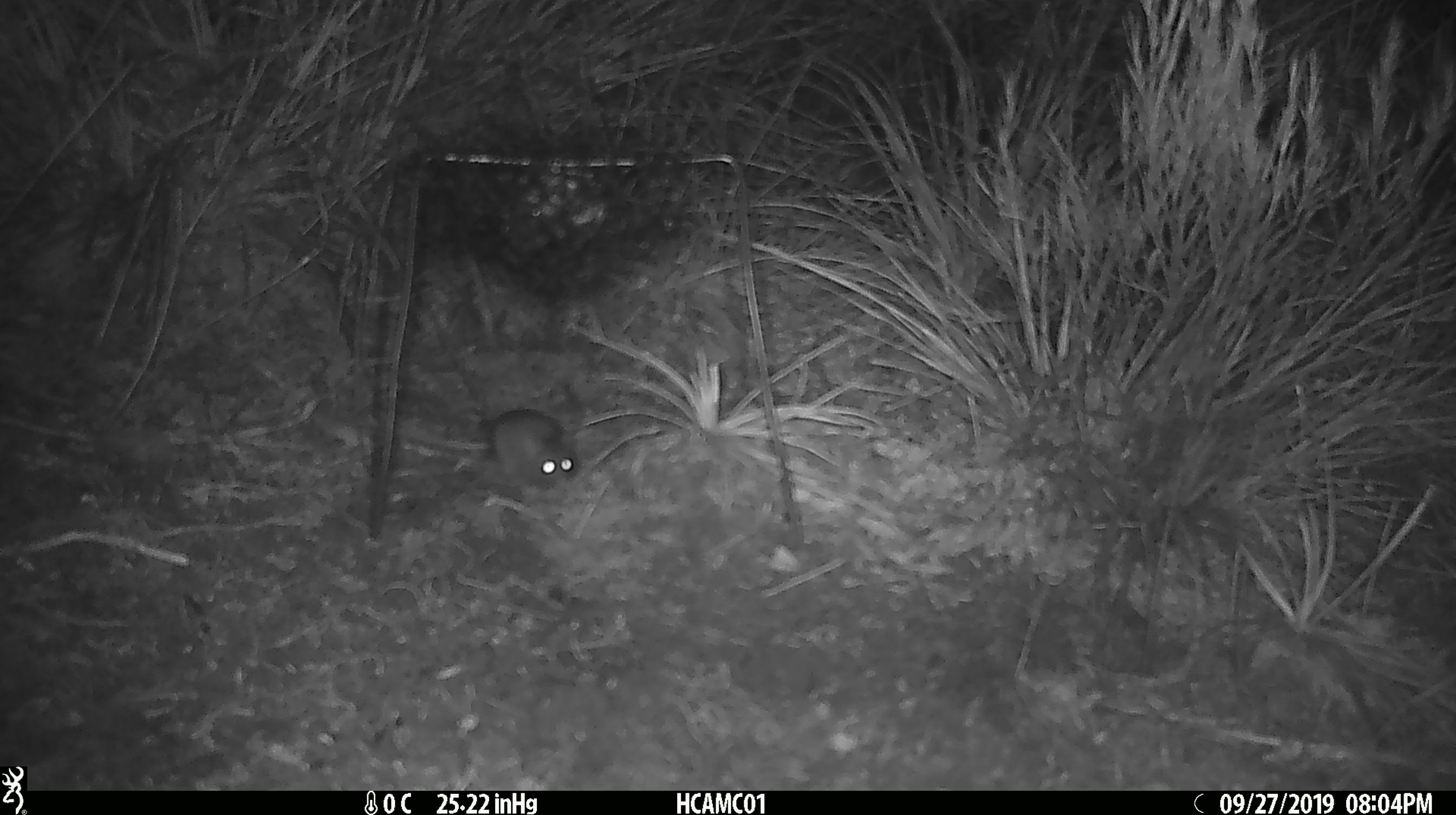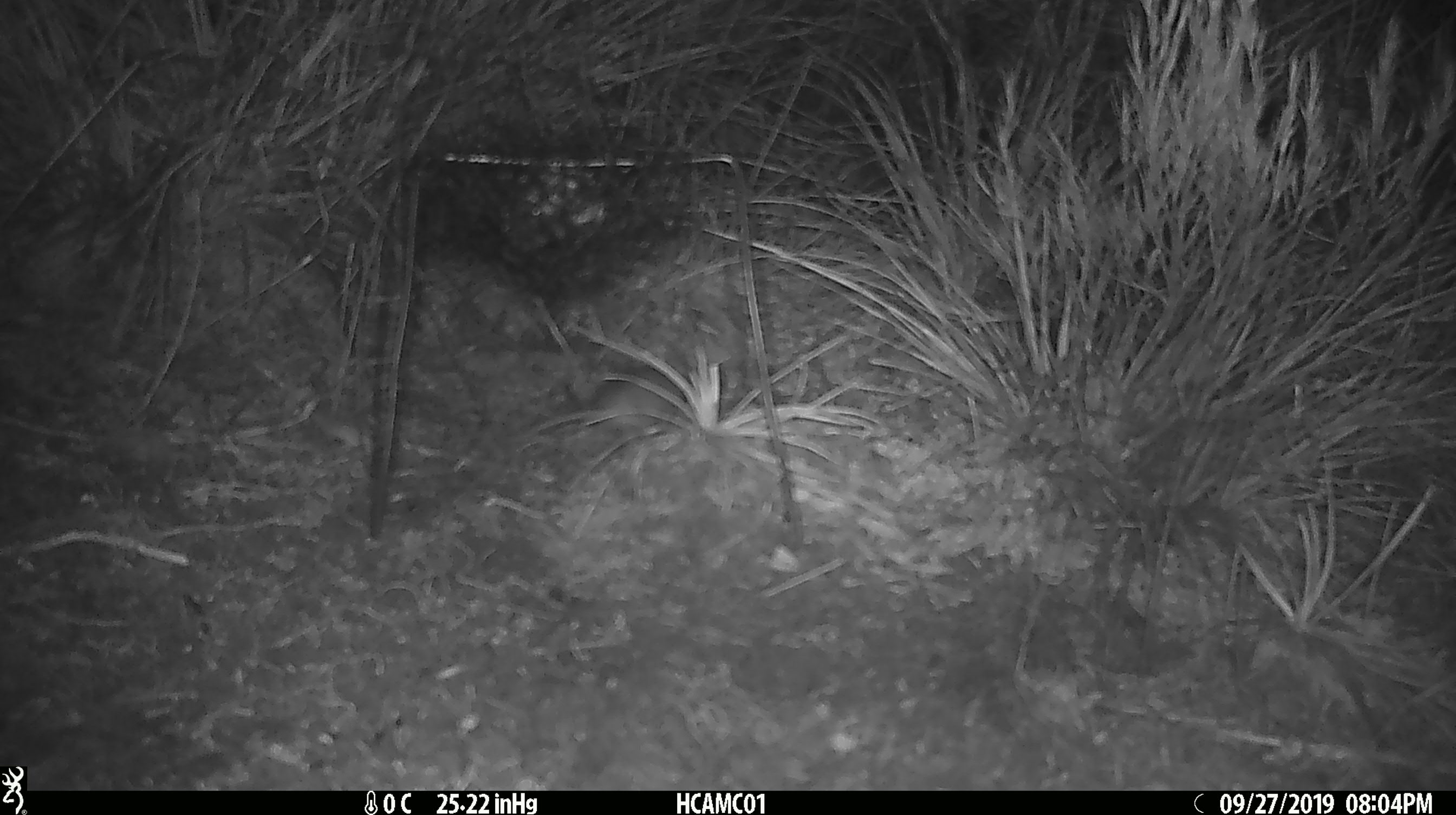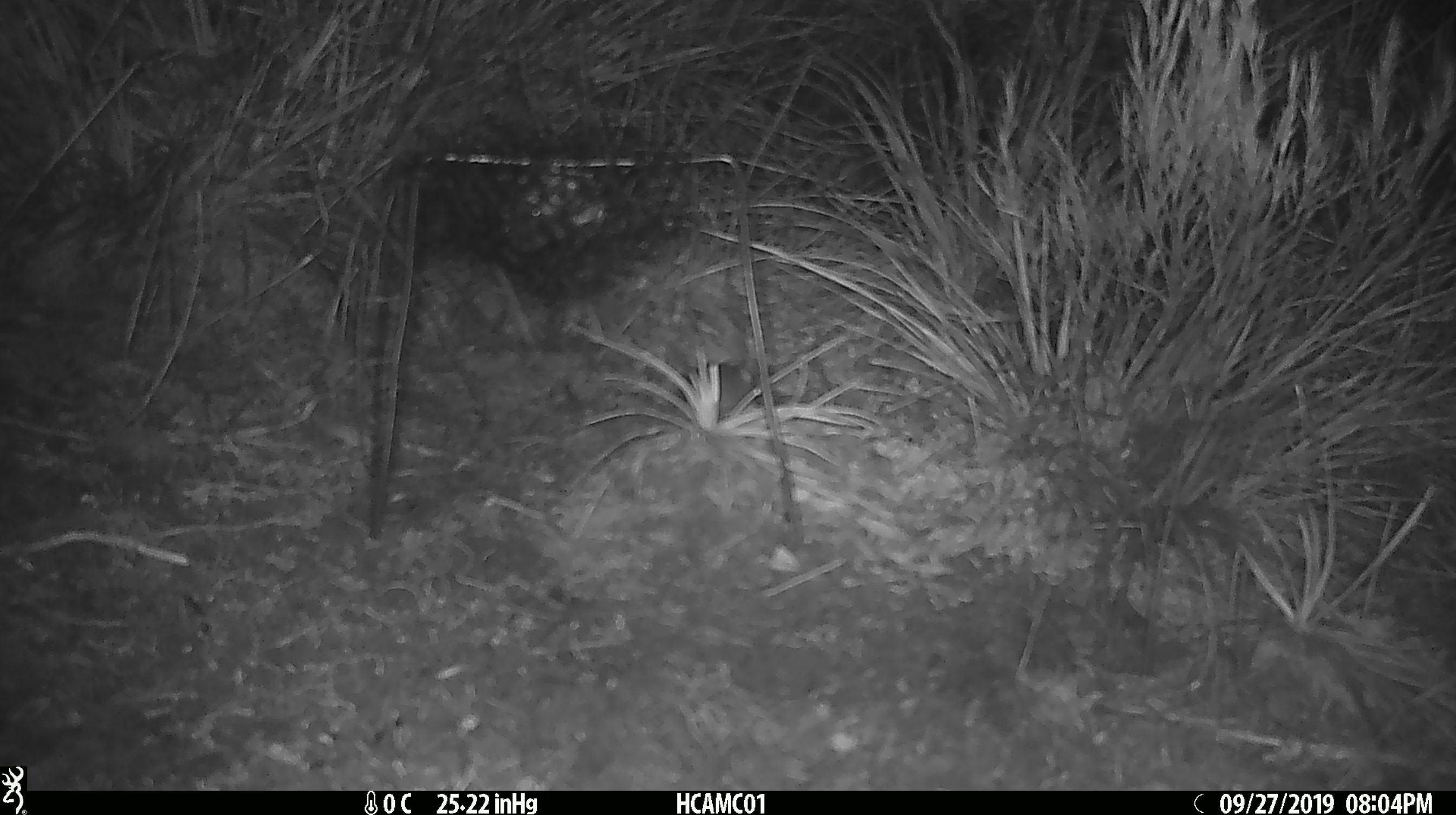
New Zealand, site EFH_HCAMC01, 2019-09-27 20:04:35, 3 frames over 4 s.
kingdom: Animalia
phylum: Chordata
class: Mammalia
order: Rodentia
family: Muridae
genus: Mus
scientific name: Mus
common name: mouse